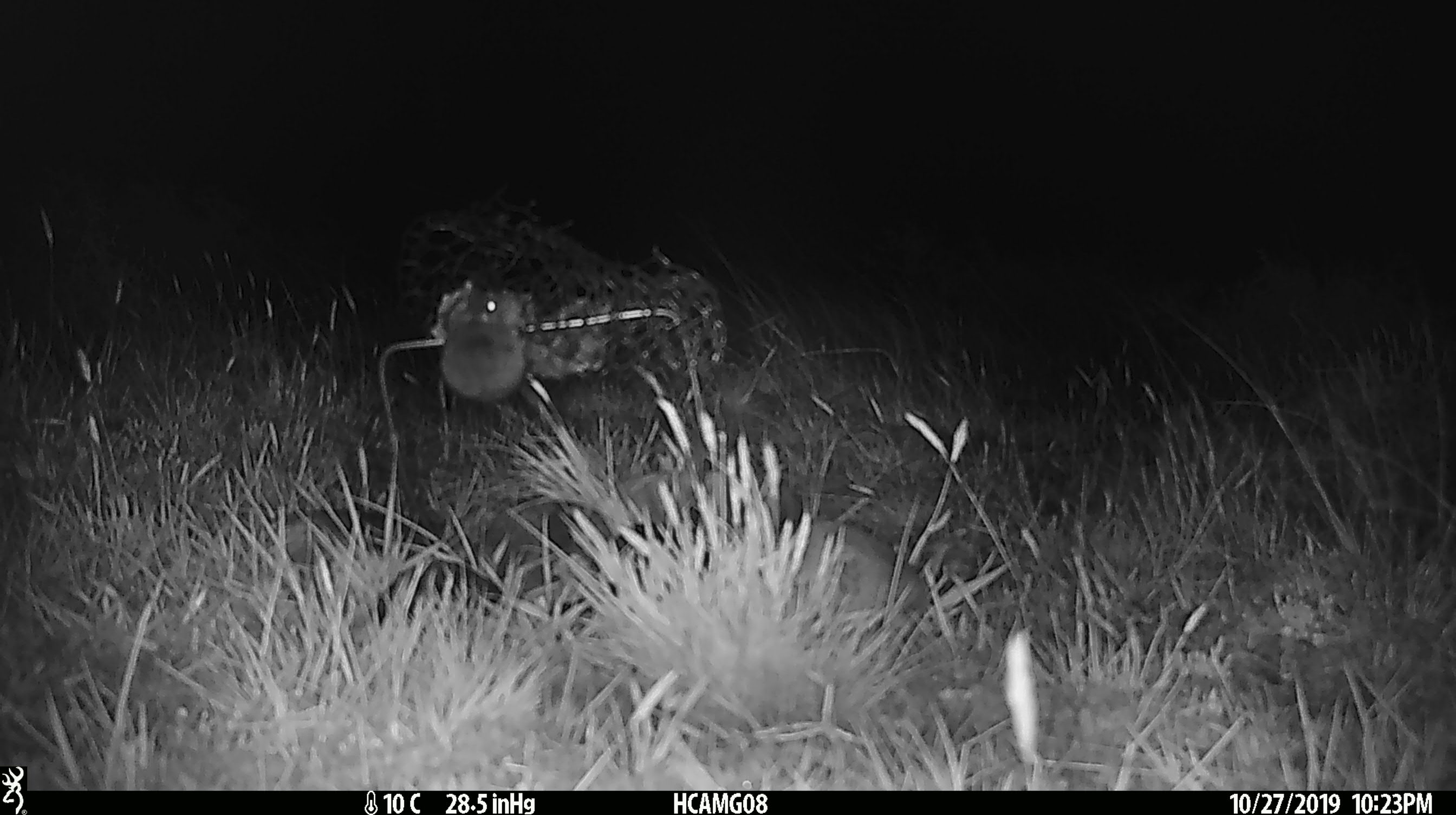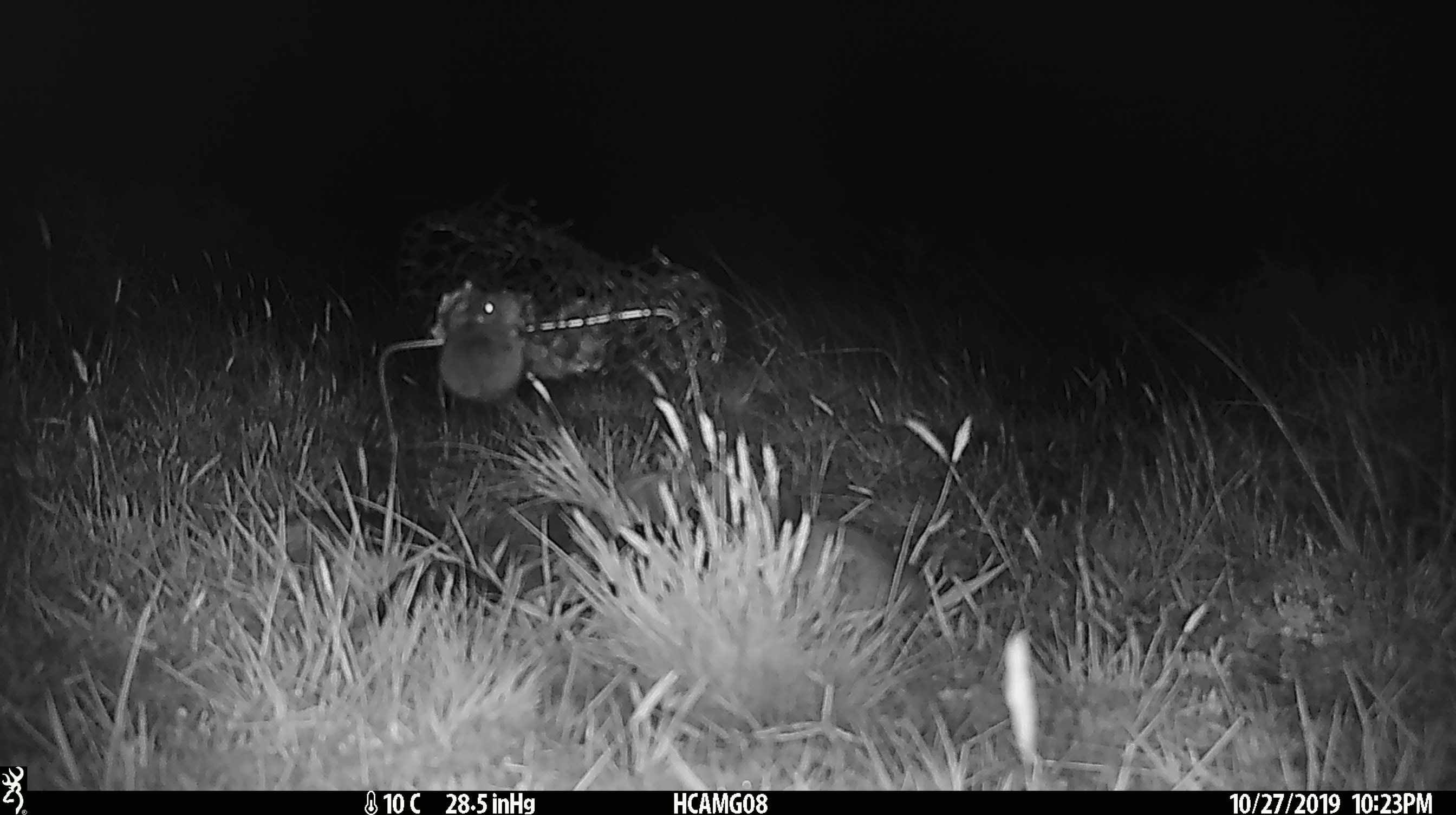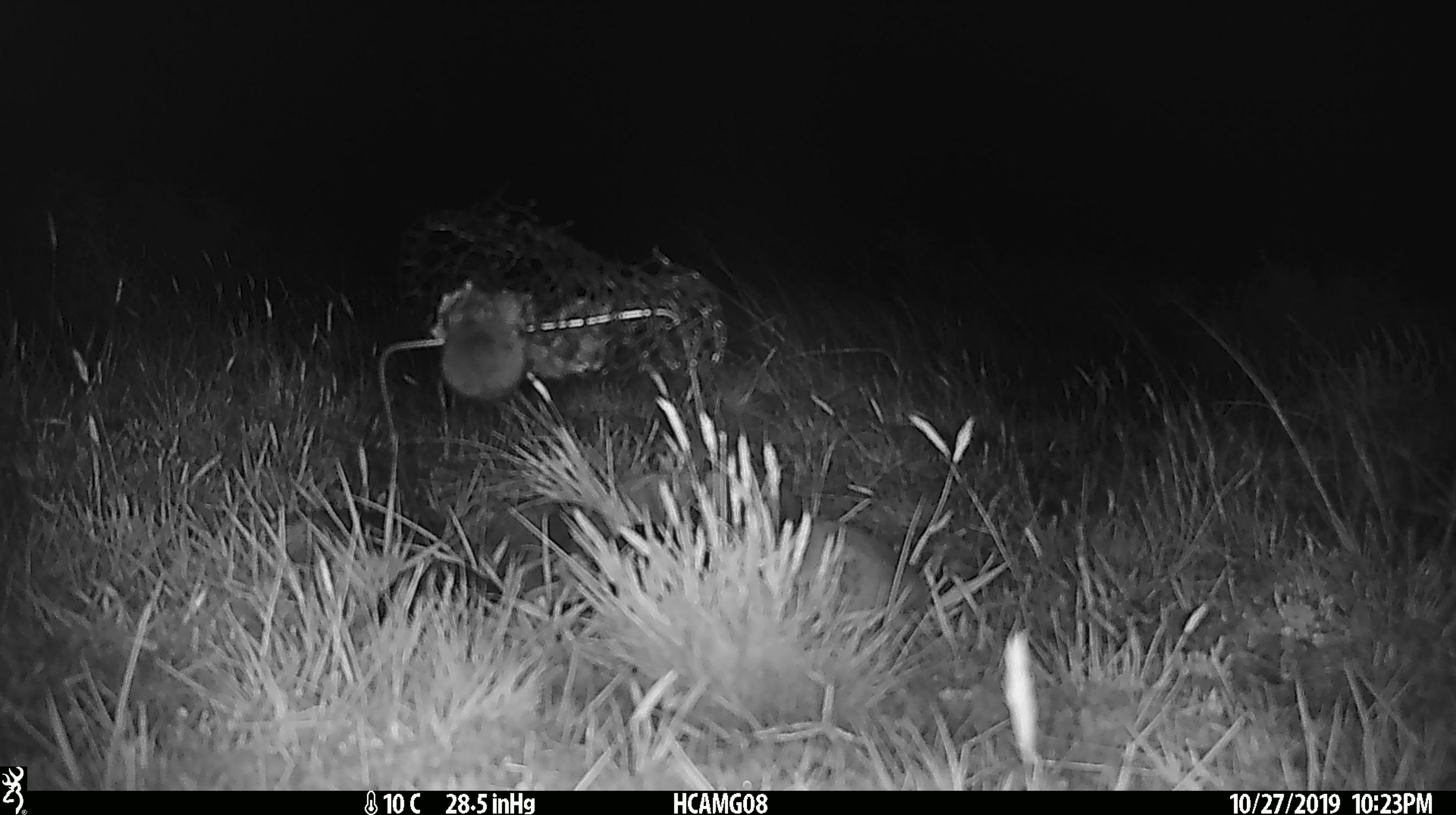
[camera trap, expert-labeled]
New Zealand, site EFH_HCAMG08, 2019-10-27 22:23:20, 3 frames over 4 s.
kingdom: Animalia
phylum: Chordata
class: Mammalia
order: Rodentia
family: Muridae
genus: Mus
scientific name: Mus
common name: mouse